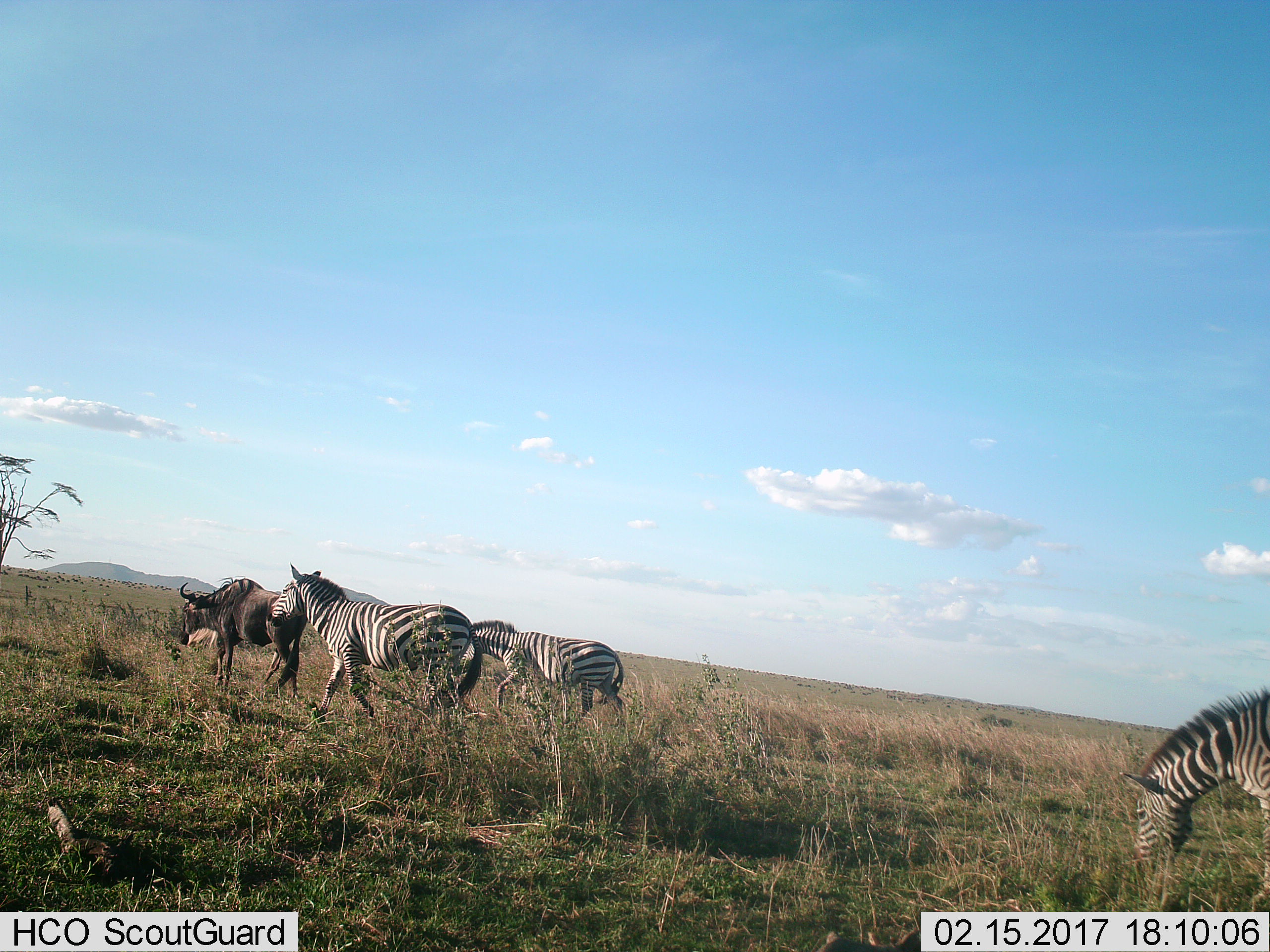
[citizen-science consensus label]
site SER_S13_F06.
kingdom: Animalia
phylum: Chordata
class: Mammalia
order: Artiodactyla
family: Bovidae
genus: Connochaetes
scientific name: Connochaetes taurinus taurinus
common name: blue wildebeest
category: wildebeestblue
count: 1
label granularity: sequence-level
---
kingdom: Animalia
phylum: Chordata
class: Mammalia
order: Perissodactyla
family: Equidae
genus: Equus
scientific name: Equus quagga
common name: plains zebra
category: zebraplains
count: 3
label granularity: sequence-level